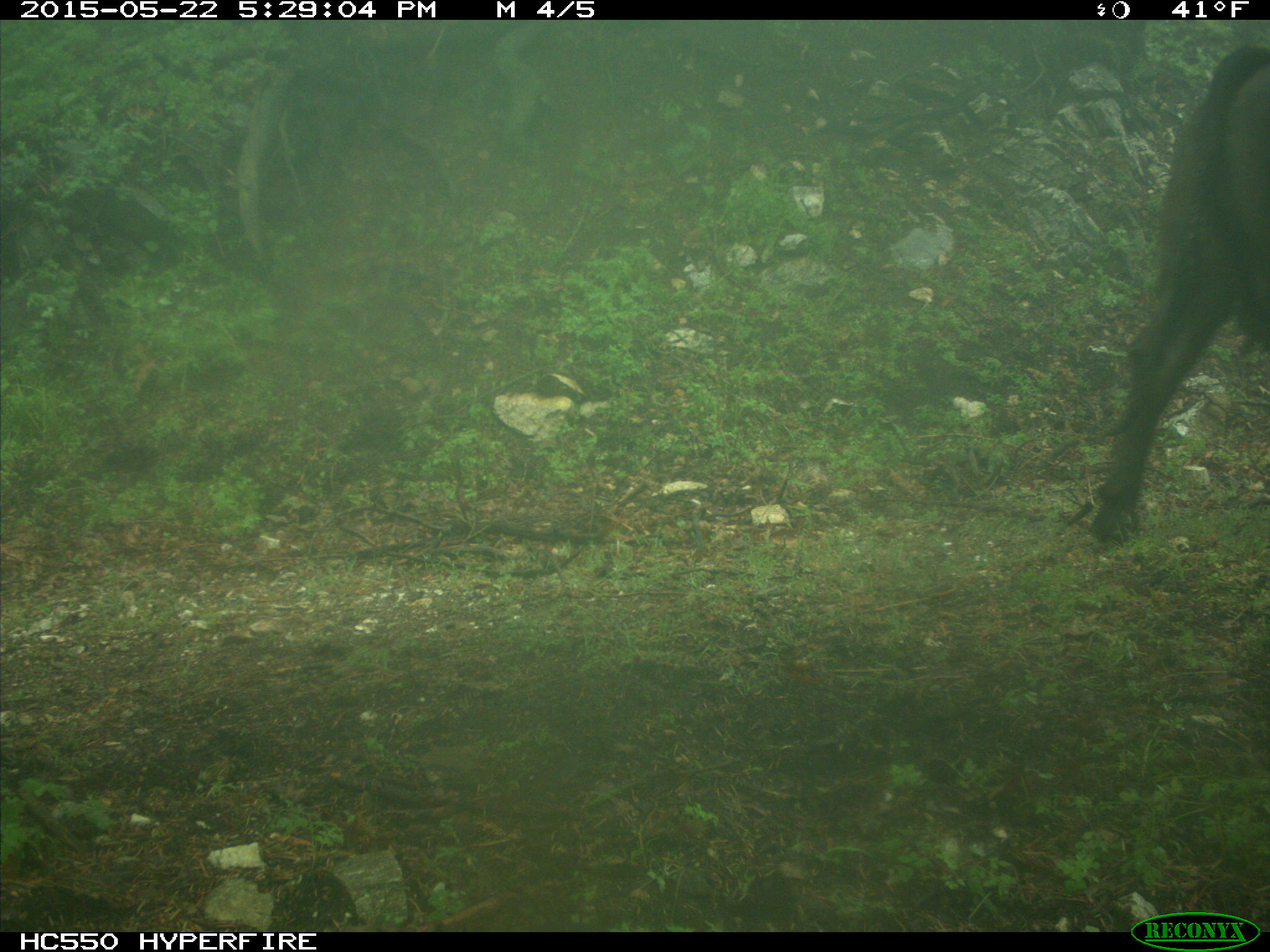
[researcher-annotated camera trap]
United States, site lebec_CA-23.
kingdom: Animalia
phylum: Chordata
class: Mammalia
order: Artiodactyla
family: Bovidae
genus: Bos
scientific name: Bos taurus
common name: domestic cow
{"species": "Bos taurus (domestic cow)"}